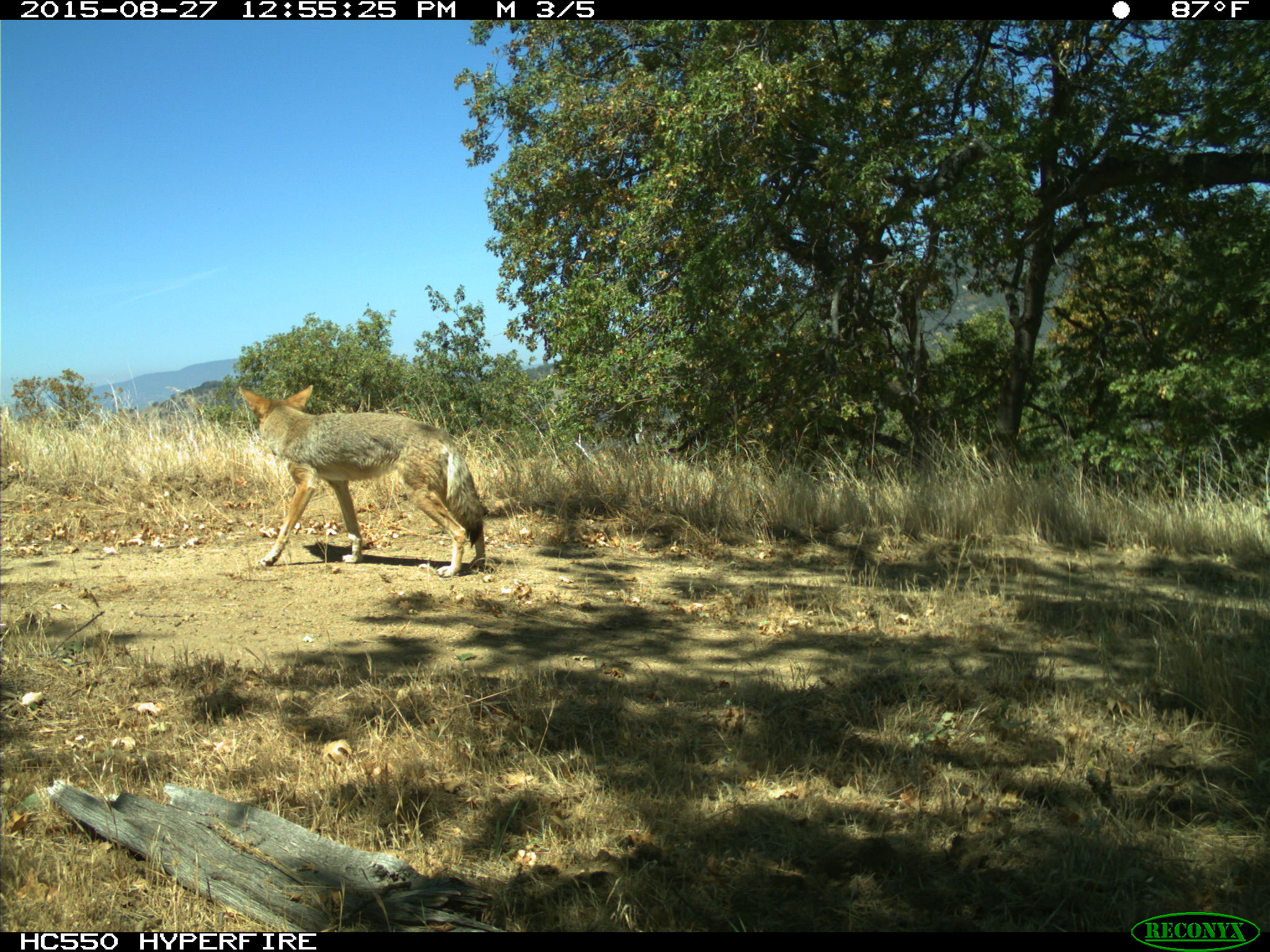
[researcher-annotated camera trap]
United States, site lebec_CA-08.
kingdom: Animalia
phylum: Chordata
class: Mammalia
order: Carnivora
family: Canidae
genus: Canis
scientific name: Canis latrans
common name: coyote